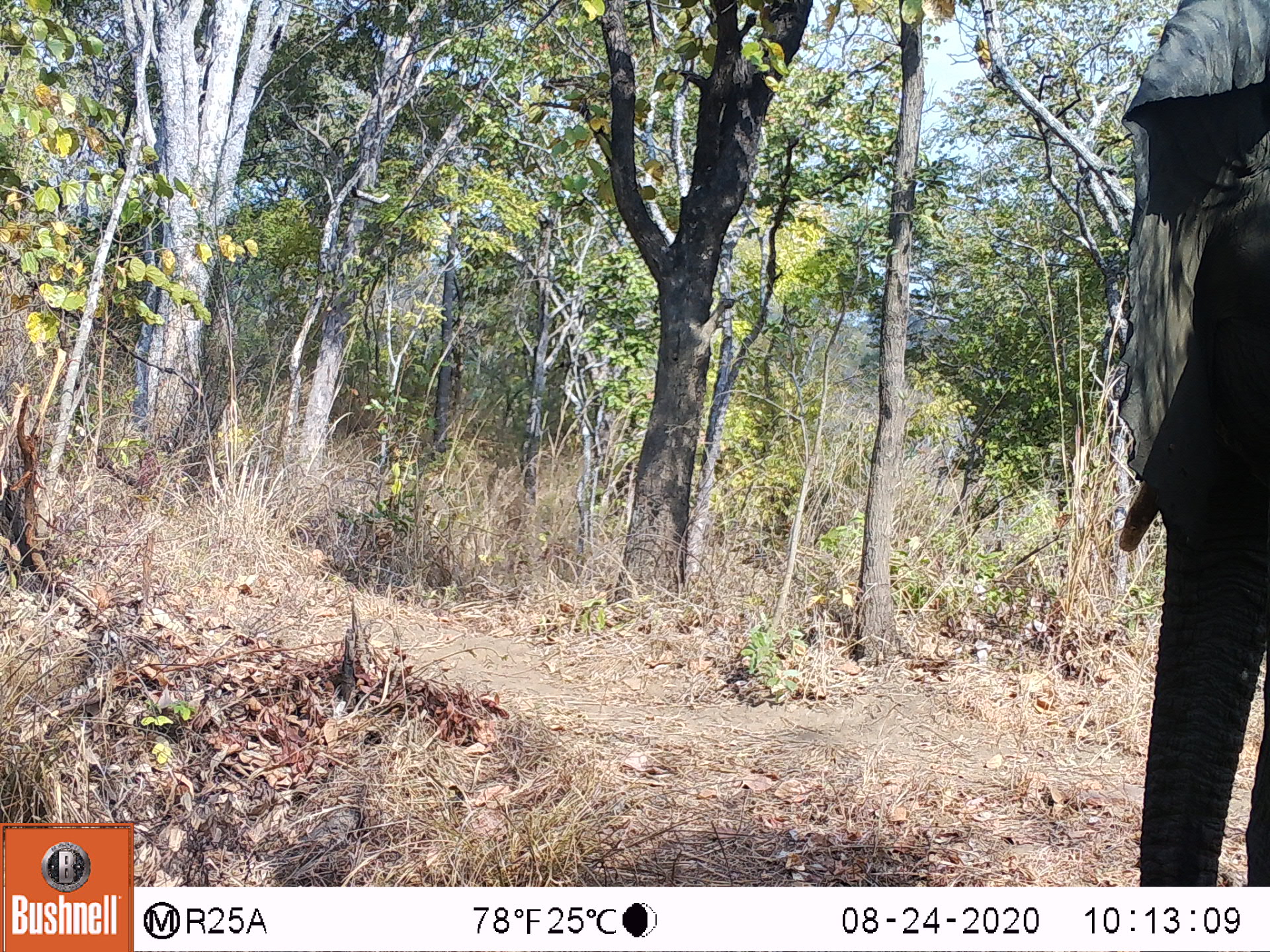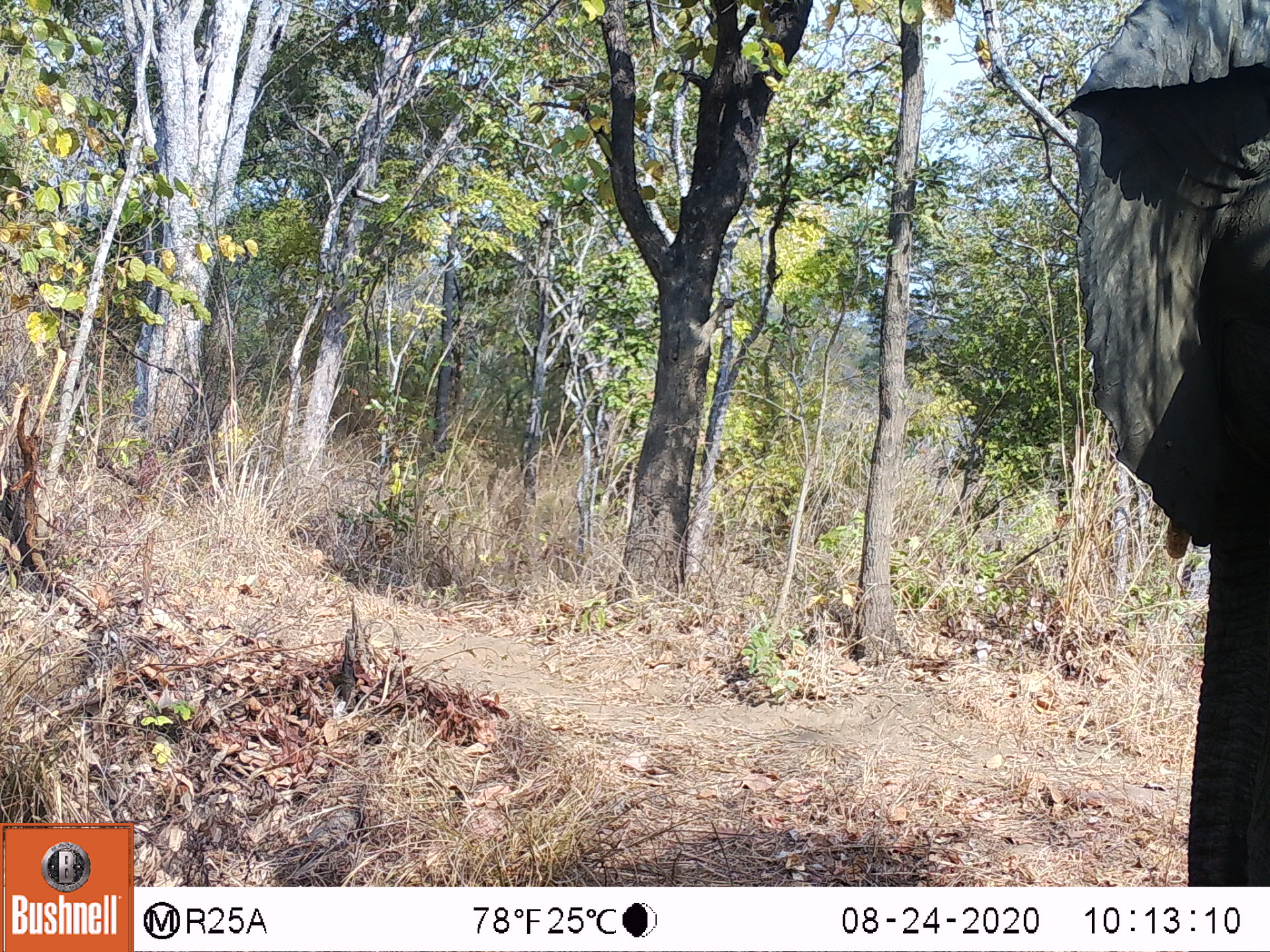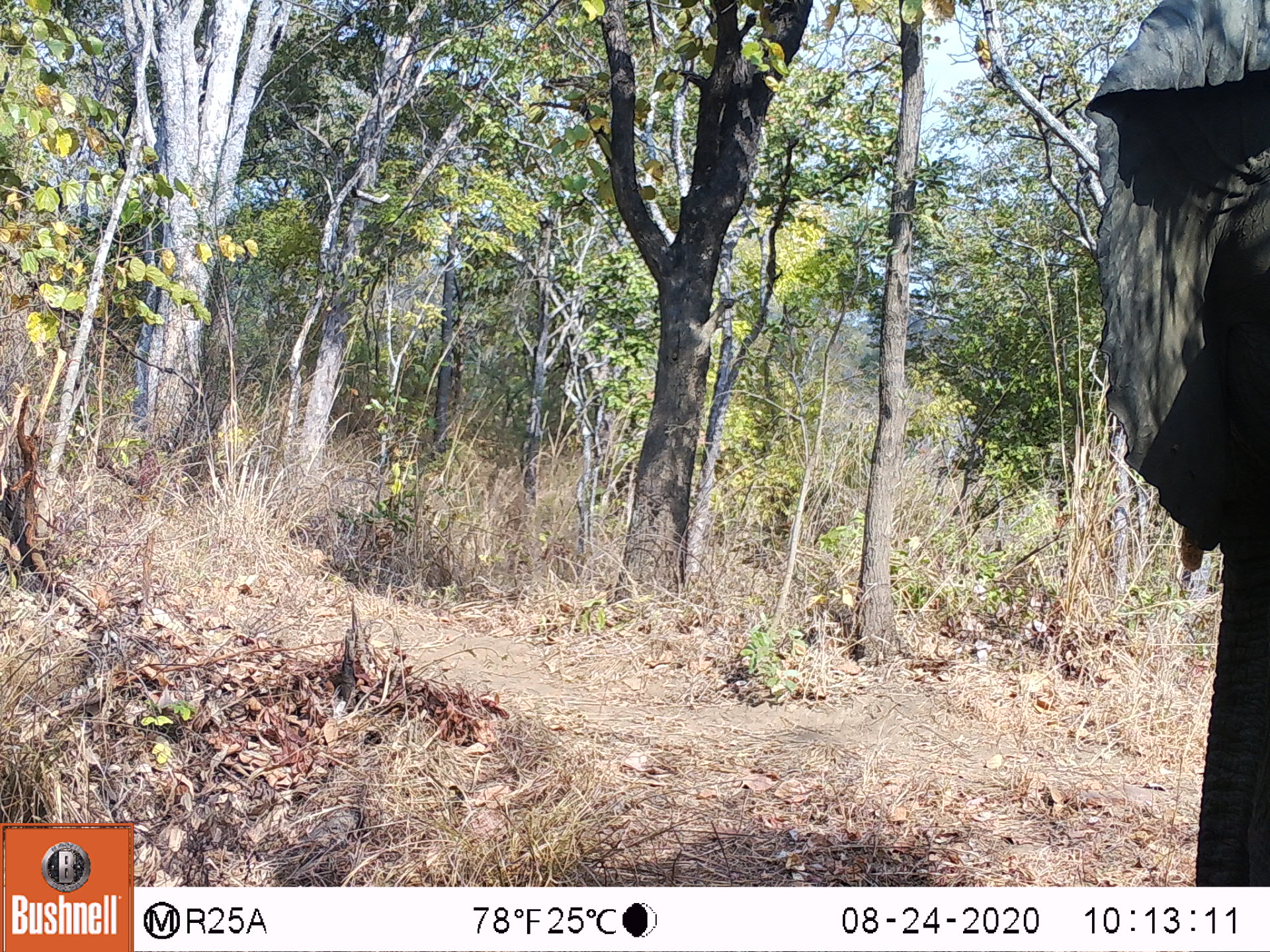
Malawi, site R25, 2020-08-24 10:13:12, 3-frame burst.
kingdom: Animalia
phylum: Chordata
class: Mammalia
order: Proboscidea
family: Elephantidae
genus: Loxodonta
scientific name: Loxodonta africana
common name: african savanna elephant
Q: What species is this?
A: African savanna elephant (Loxodonta africana).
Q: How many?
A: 1.